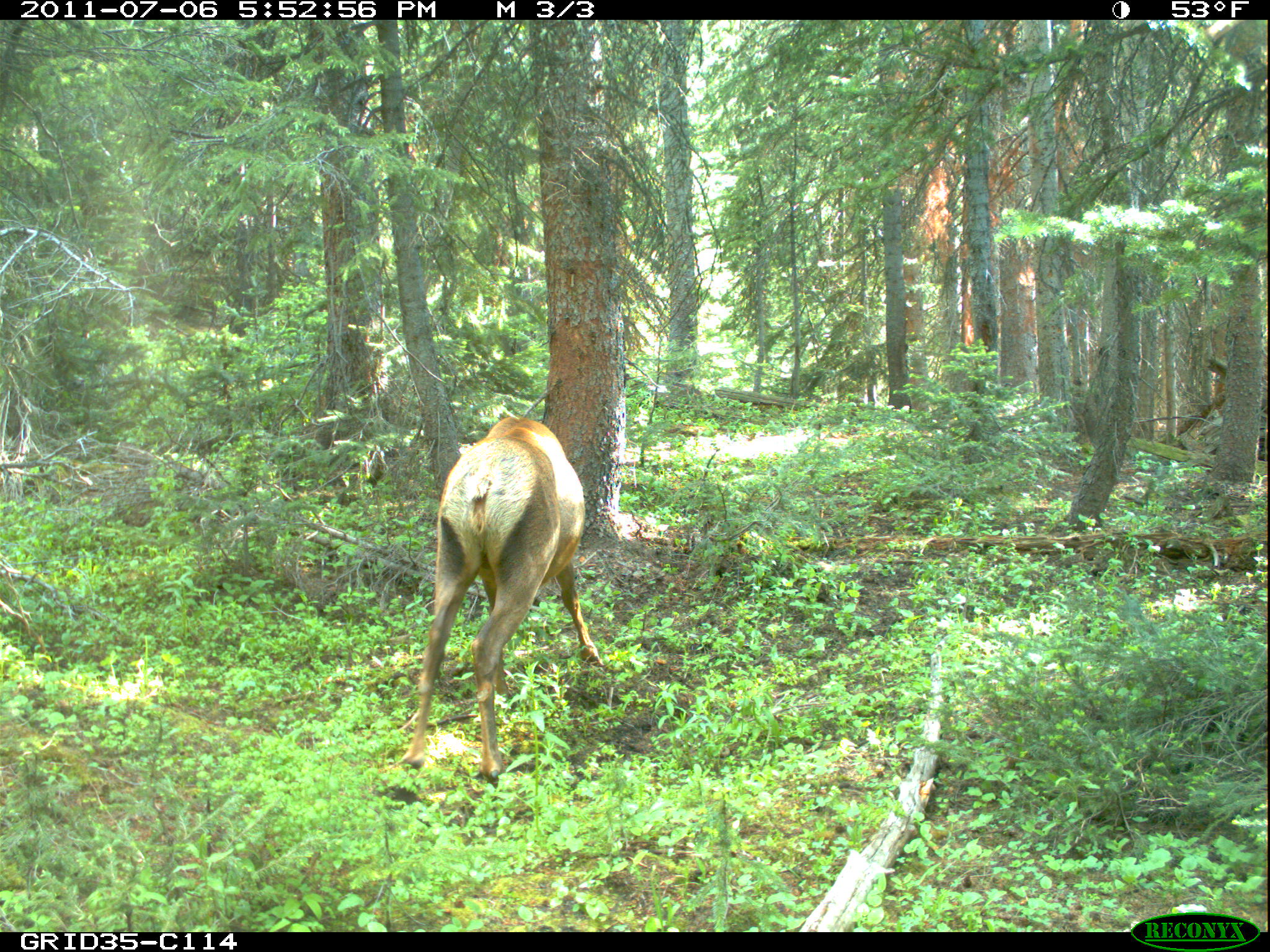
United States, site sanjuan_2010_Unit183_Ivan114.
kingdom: Animalia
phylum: Chordata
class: Mammalia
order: Artiodactyla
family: Cervidae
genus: Cervus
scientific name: Cervus elaphus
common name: red deer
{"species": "Cervus elaphus (red deer)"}